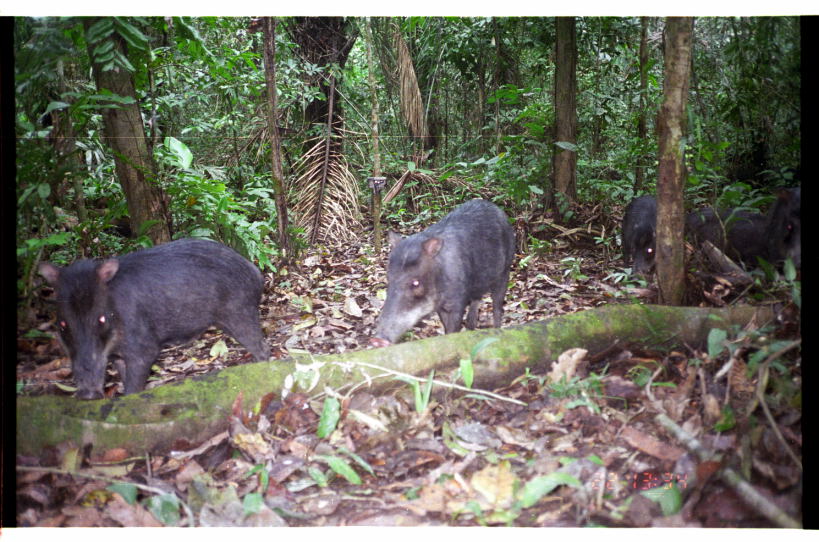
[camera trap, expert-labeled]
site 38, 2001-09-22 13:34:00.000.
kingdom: Animalia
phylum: Chordata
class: Mammalia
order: Artiodactyla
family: Tayassuidae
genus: Tayassu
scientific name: Tayassu pecari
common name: white-lipped peccary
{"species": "Tayassu pecari (white-lipped peccary)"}